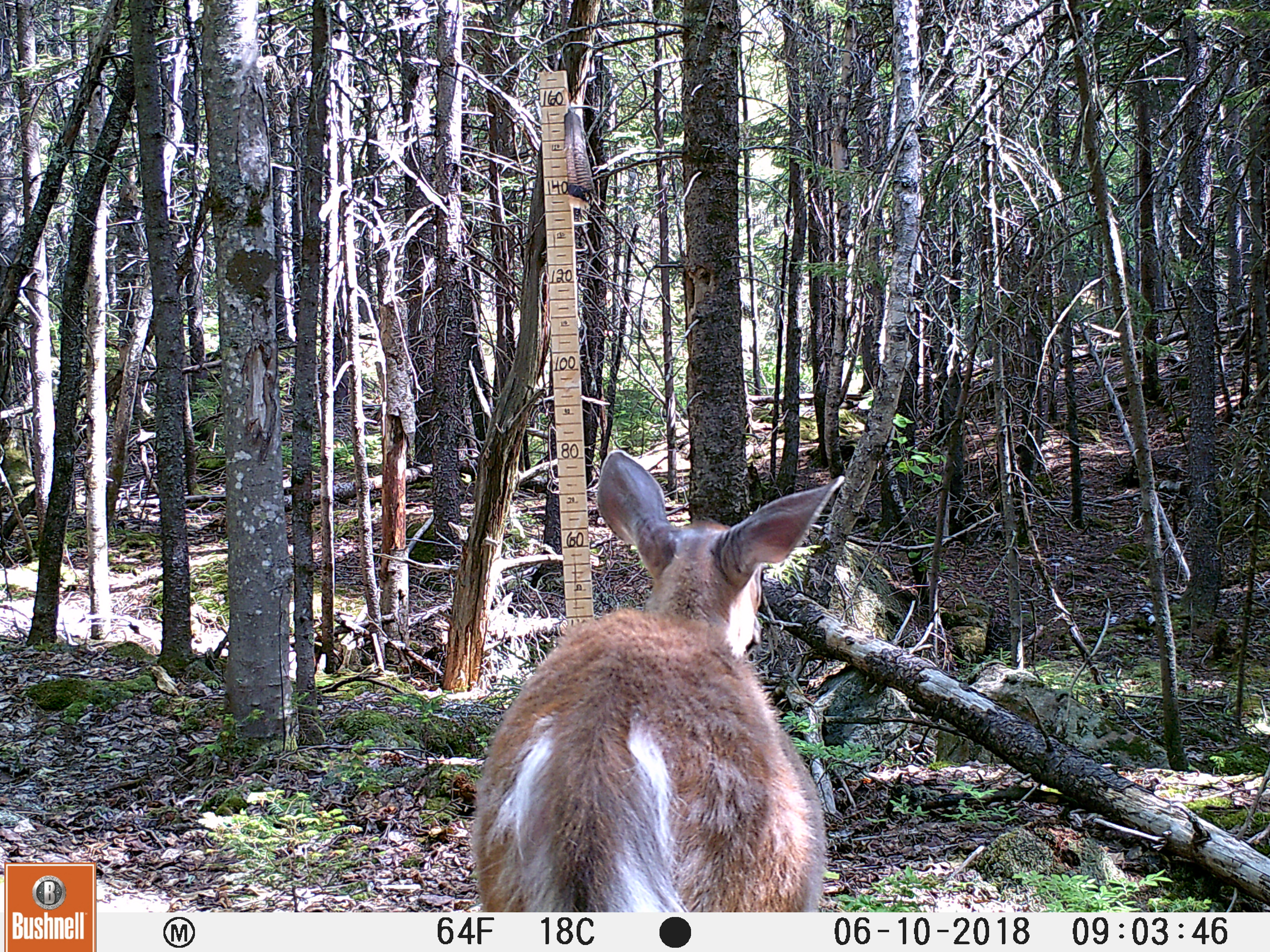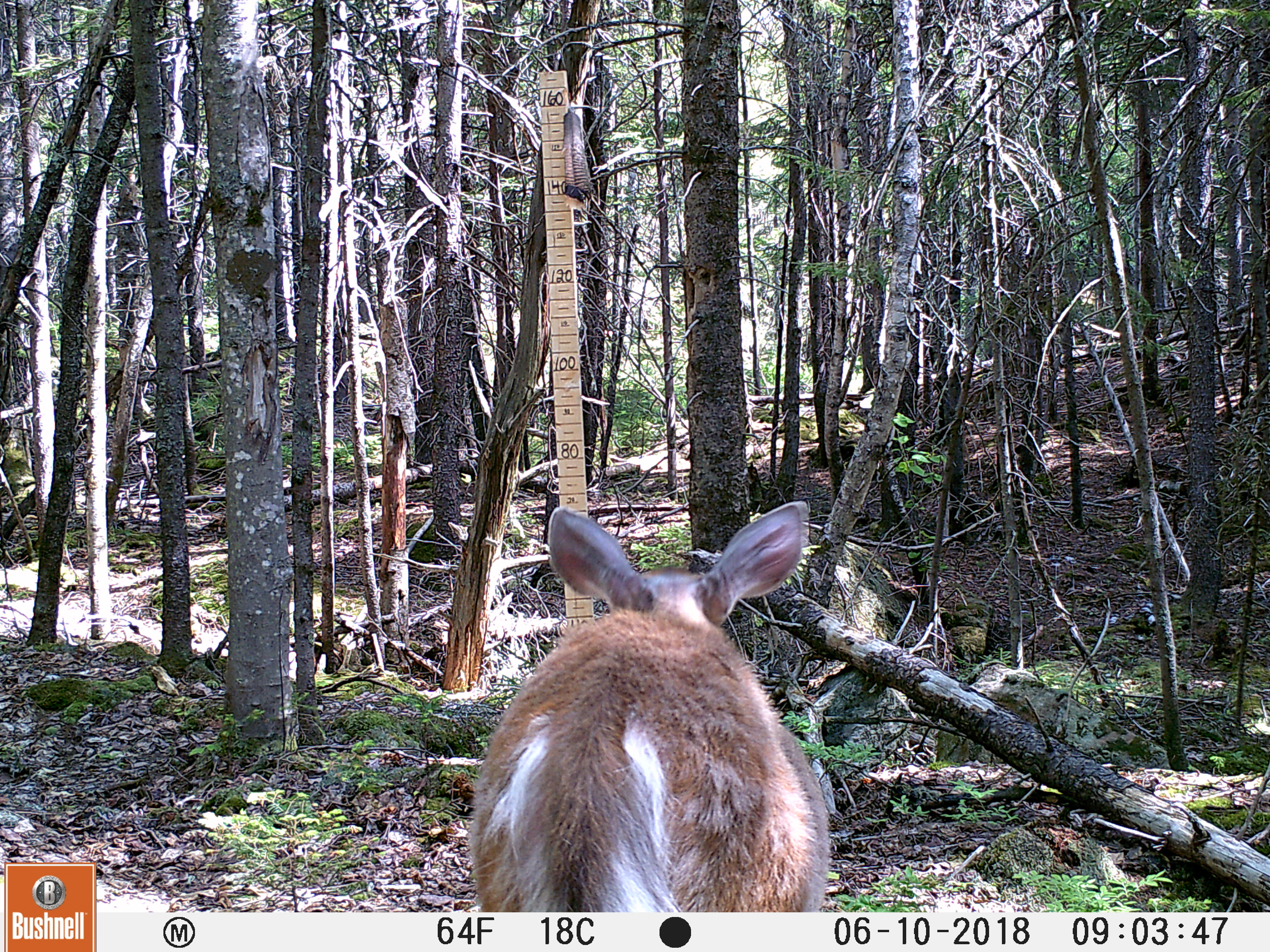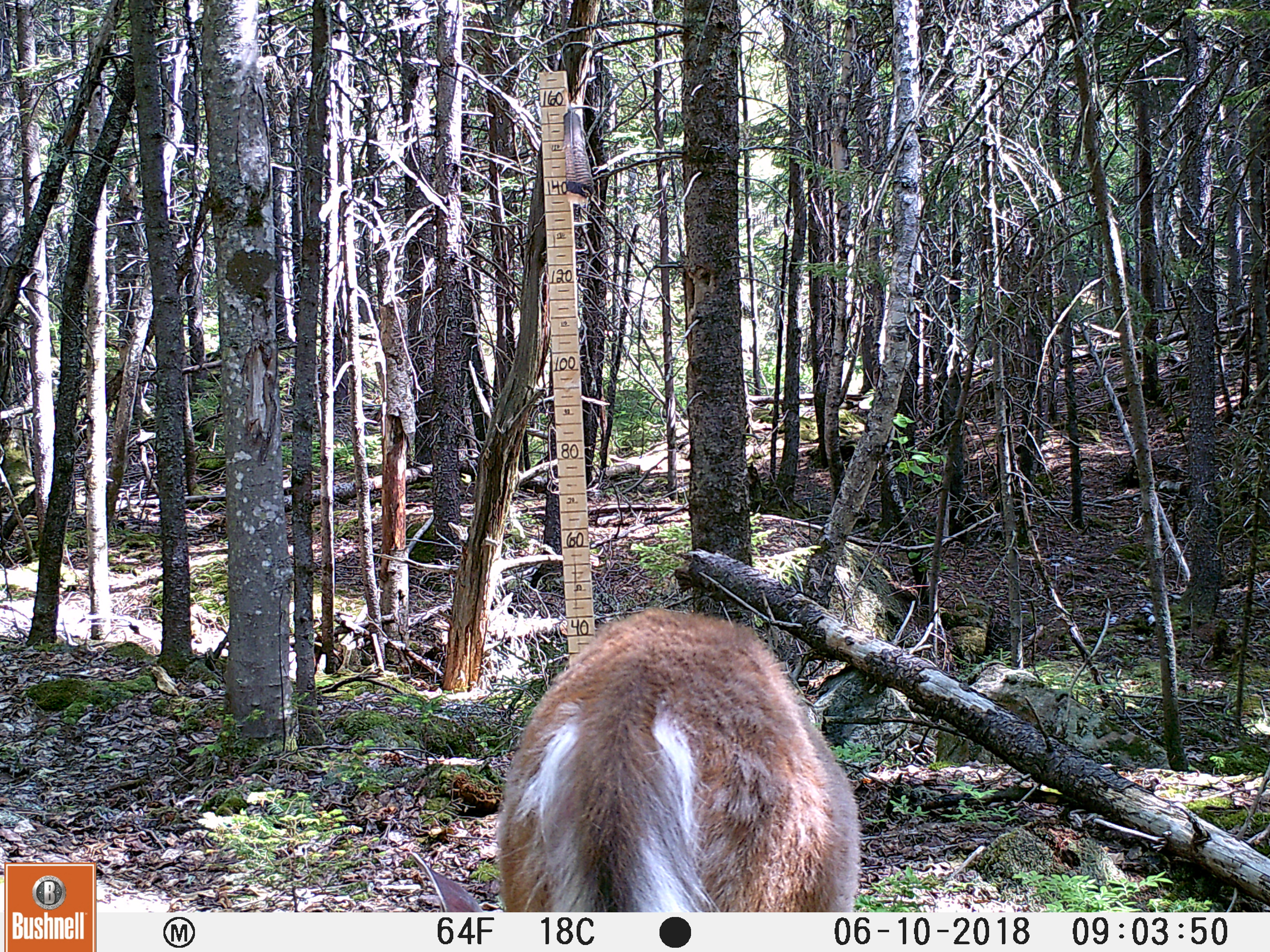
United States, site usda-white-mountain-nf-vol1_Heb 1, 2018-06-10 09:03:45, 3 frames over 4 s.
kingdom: Animalia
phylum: Chordata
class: Mammalia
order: Artiodactyla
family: Cervidae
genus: Odocoileus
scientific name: Odocoileus virginianus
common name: white-tailed deer